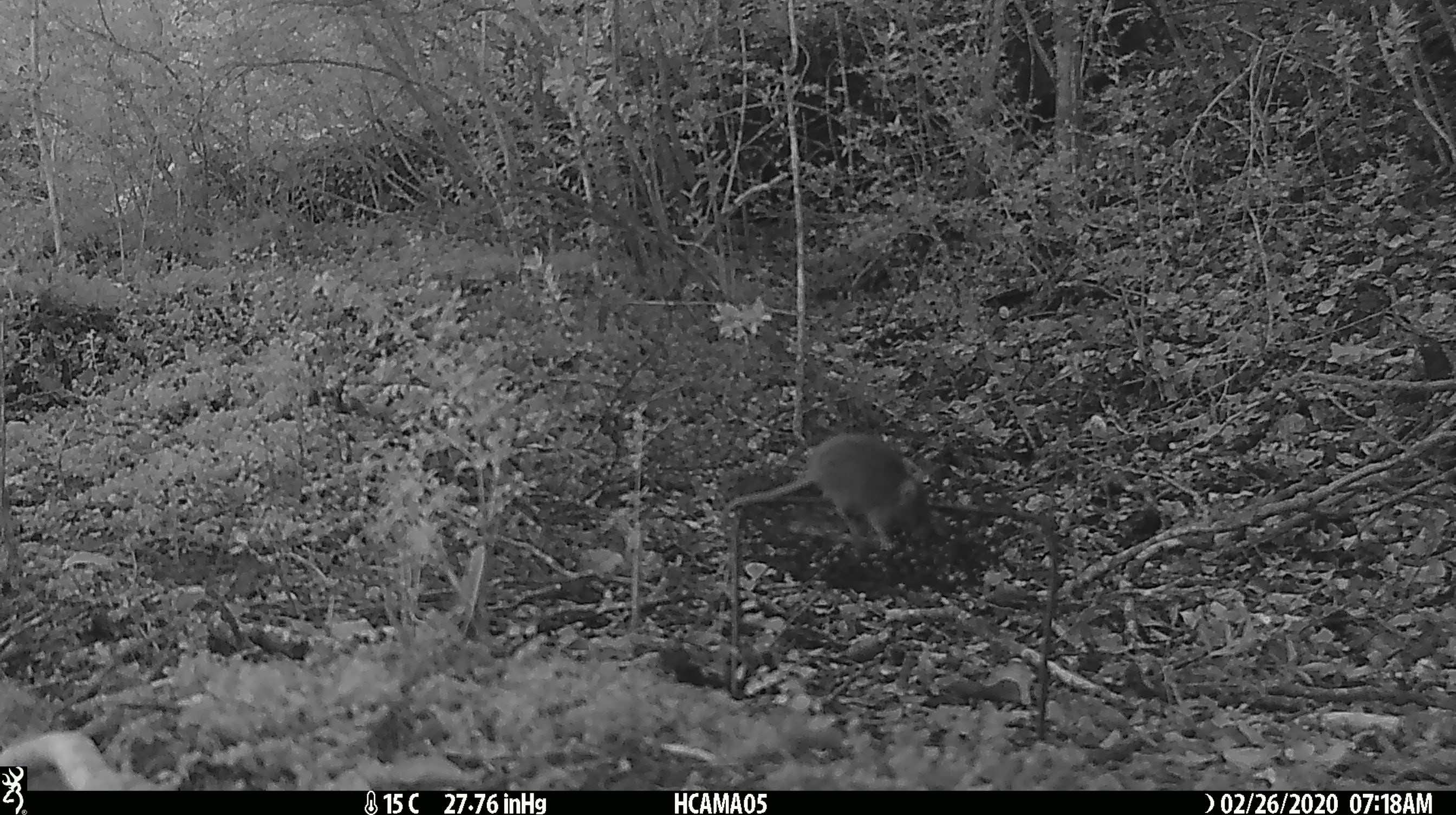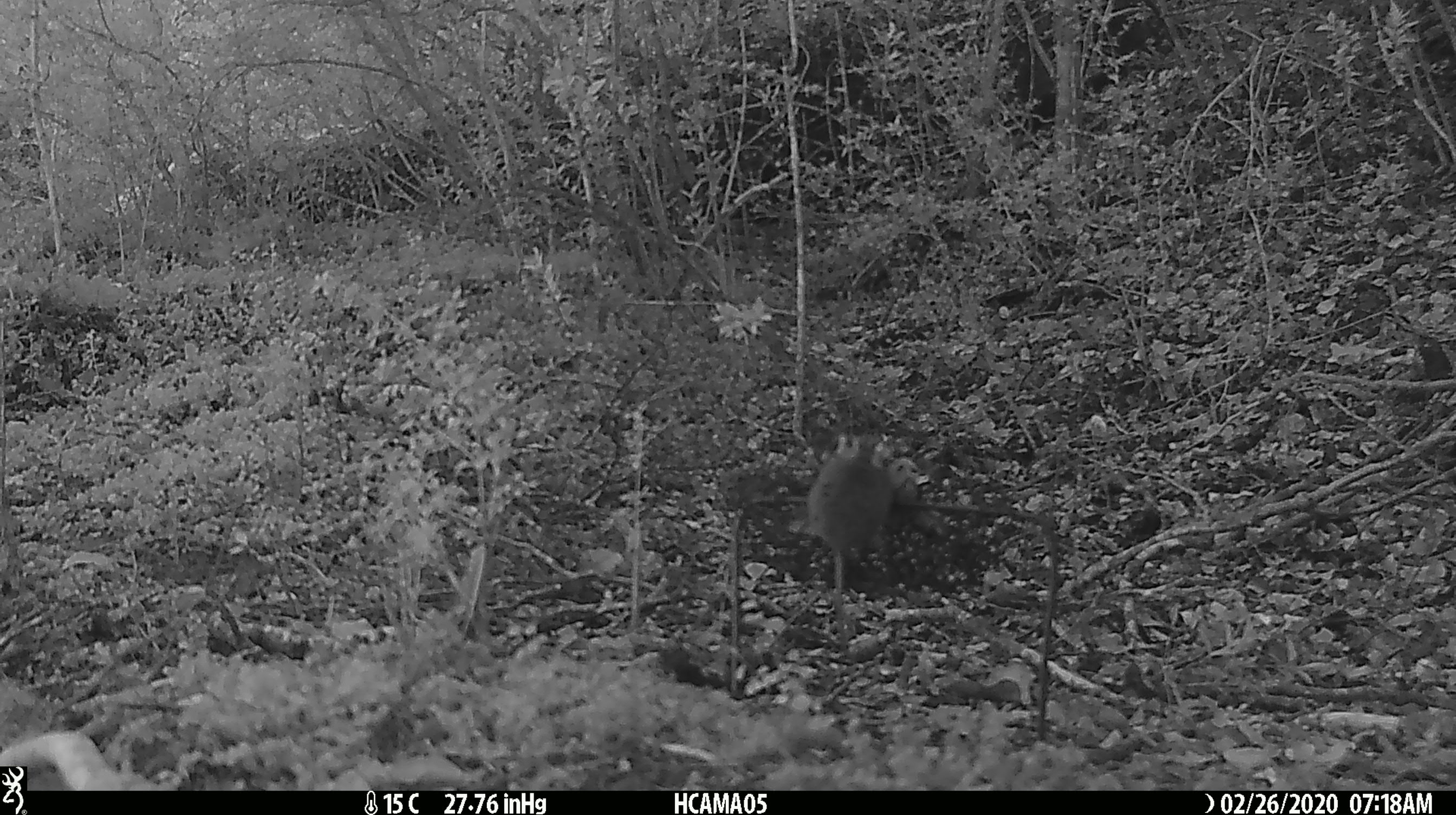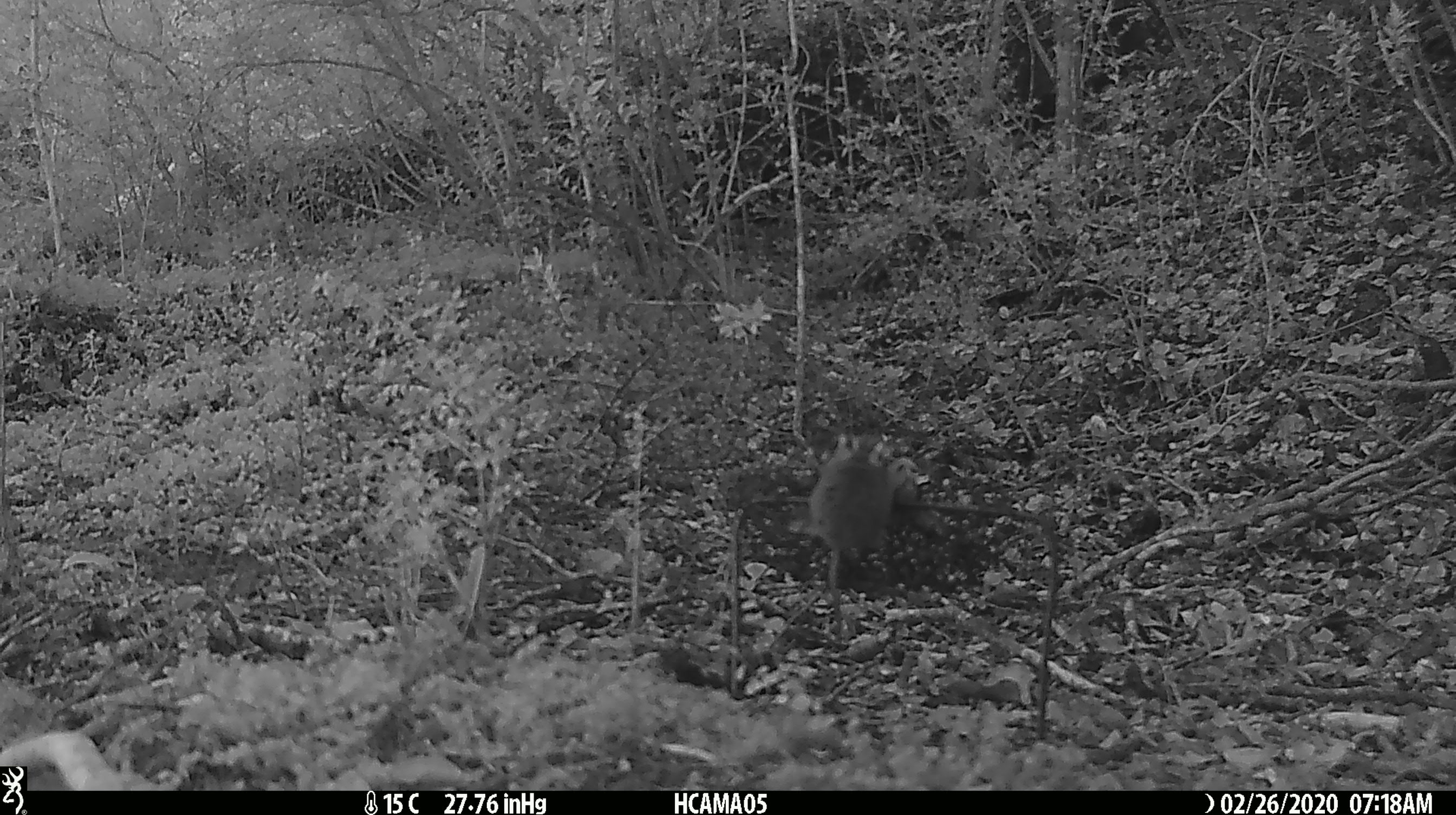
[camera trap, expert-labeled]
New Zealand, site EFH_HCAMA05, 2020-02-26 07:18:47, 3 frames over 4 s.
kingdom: Animalia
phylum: Chordata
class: Mammalia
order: Rodentia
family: Muridae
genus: Mus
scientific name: Mus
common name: mouse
Mouse (Mus).